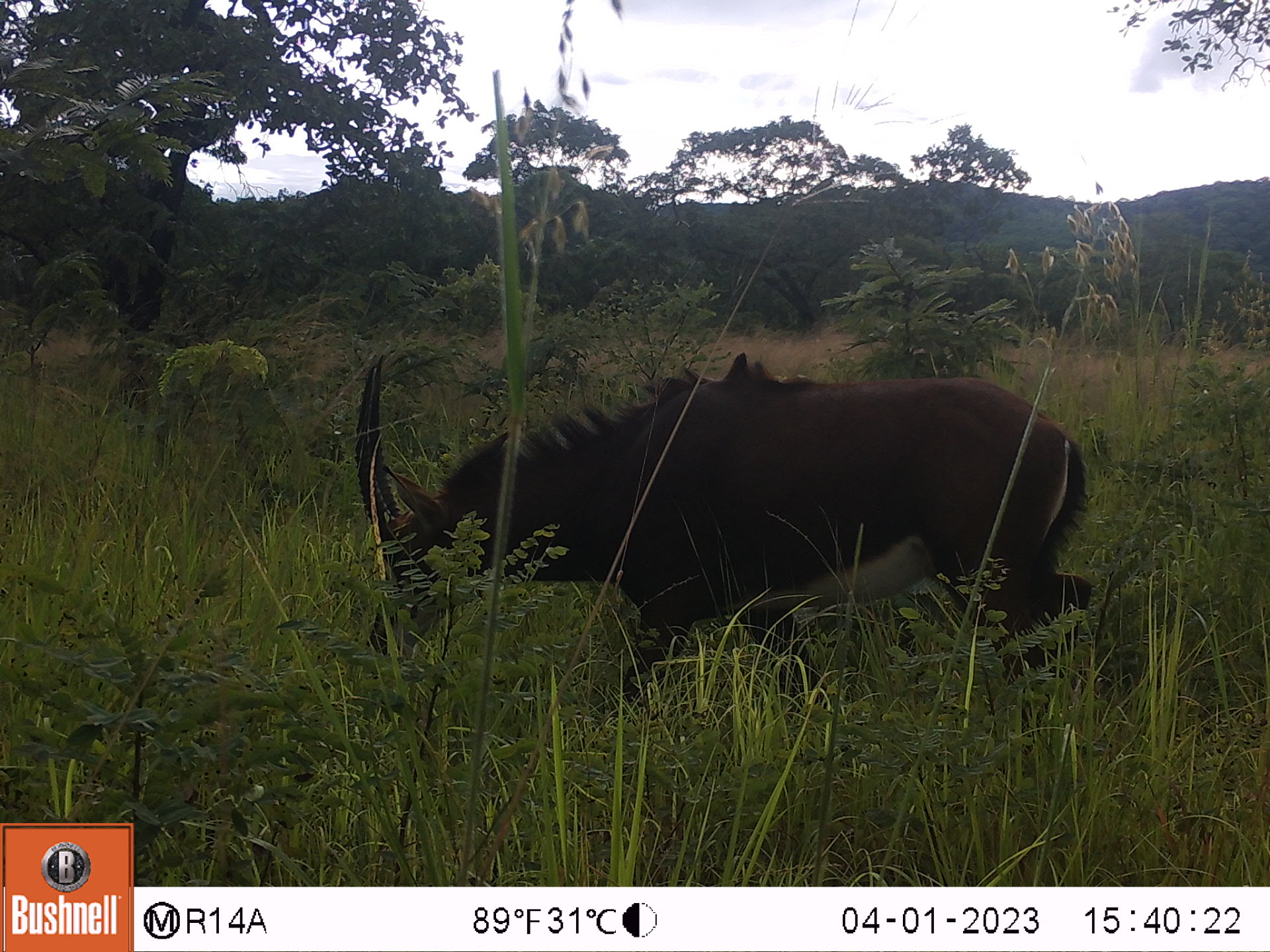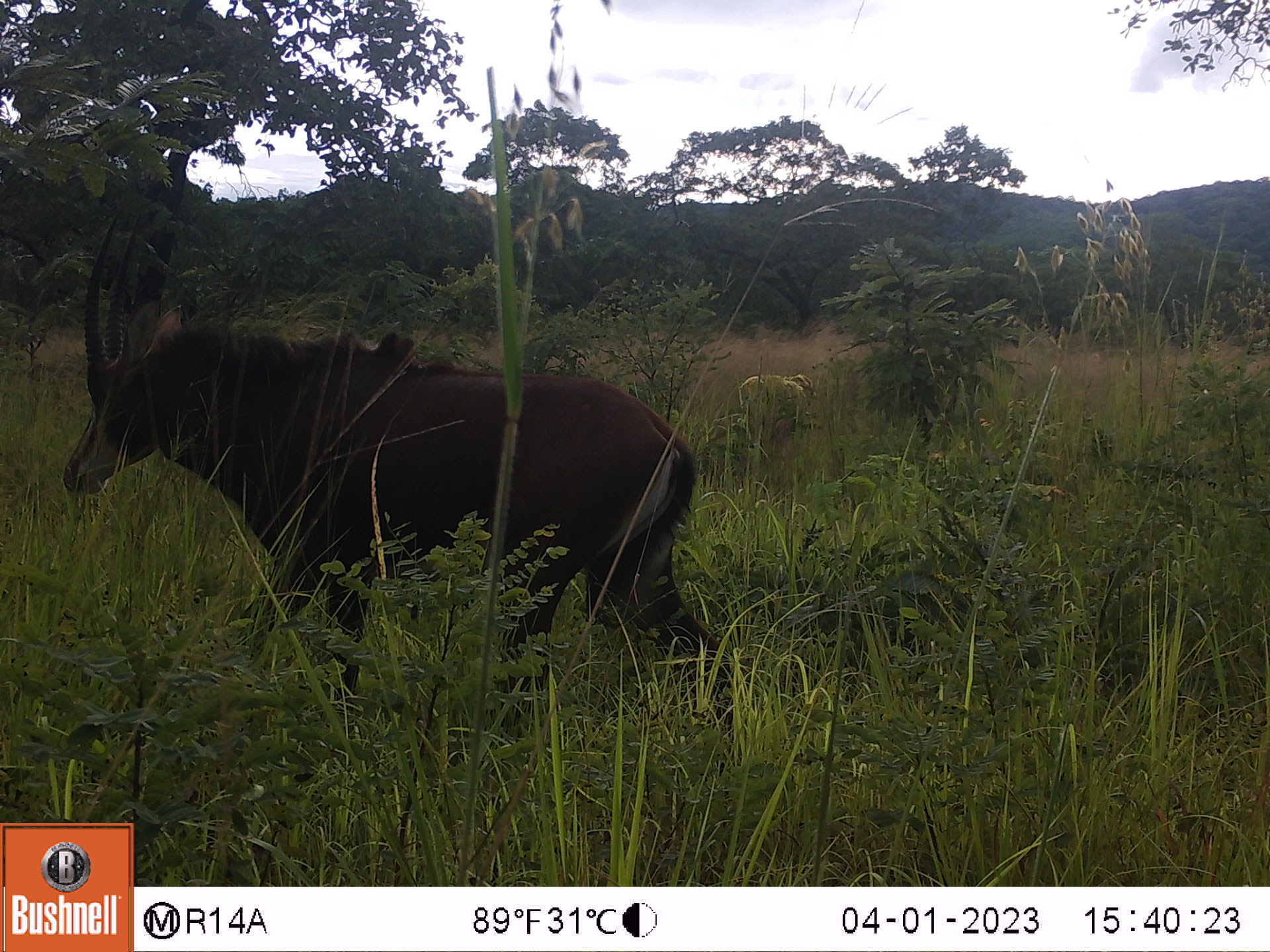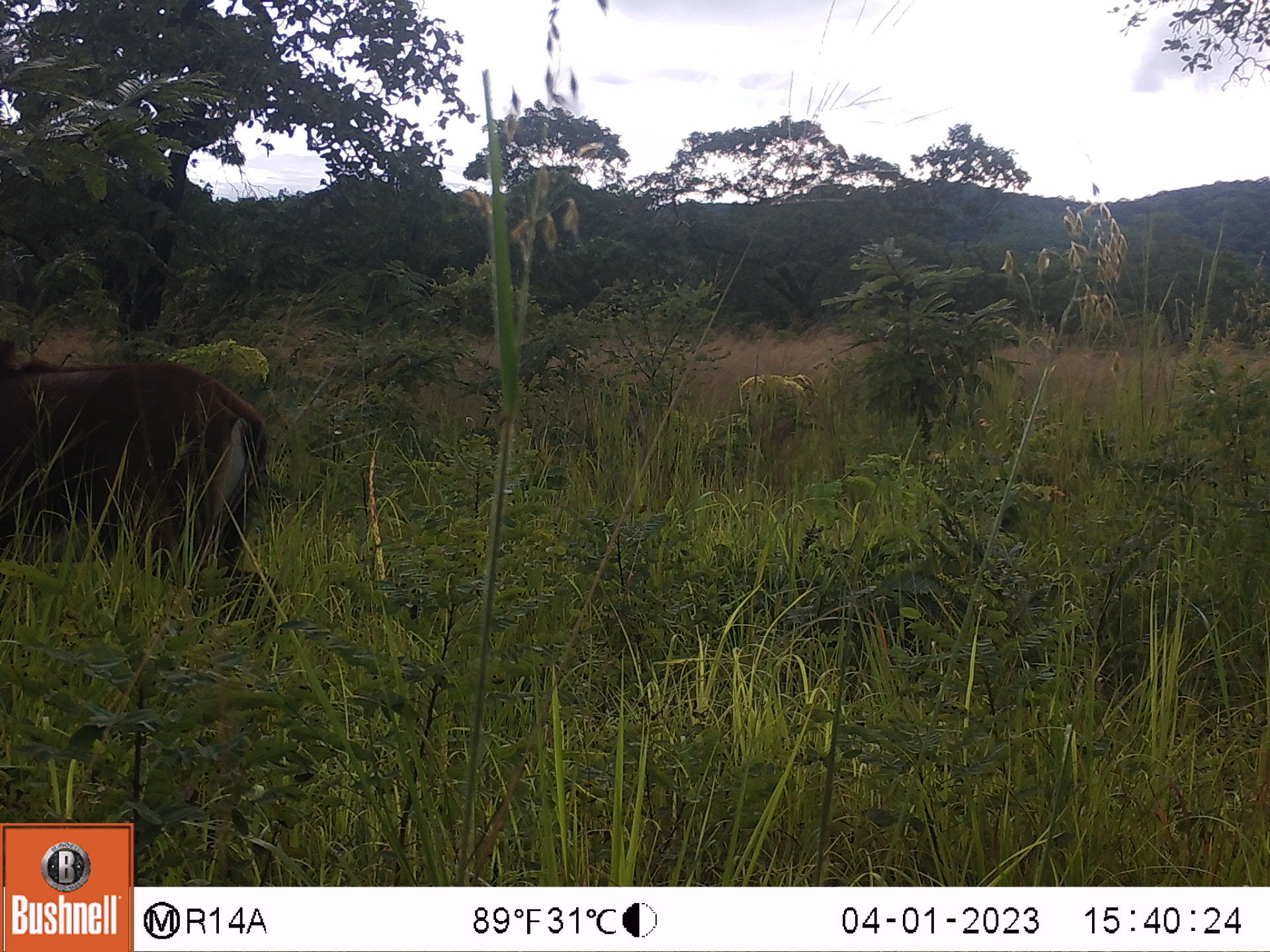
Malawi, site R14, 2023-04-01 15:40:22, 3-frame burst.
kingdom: Animalia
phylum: Chordata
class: Mammalia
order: Artiodactyla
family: Bovidae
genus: Hippotragus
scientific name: Hippotragus niger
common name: sable antelope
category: sable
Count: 1.